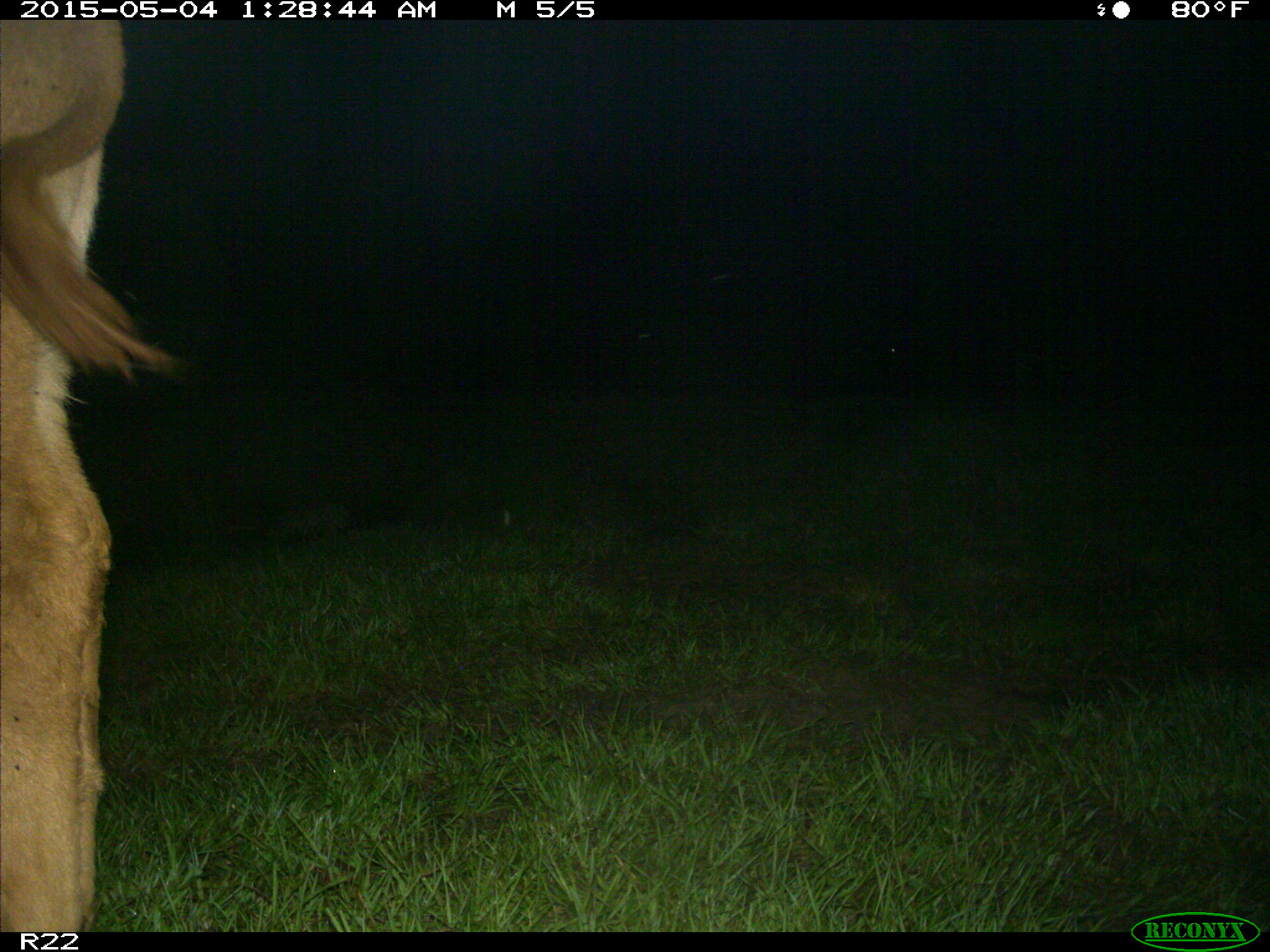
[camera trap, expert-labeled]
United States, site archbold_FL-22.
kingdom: Animalia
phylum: Chordata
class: Mammalia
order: Artiodactyla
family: Bovidae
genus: Bos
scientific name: Bos taurus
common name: domestic cow